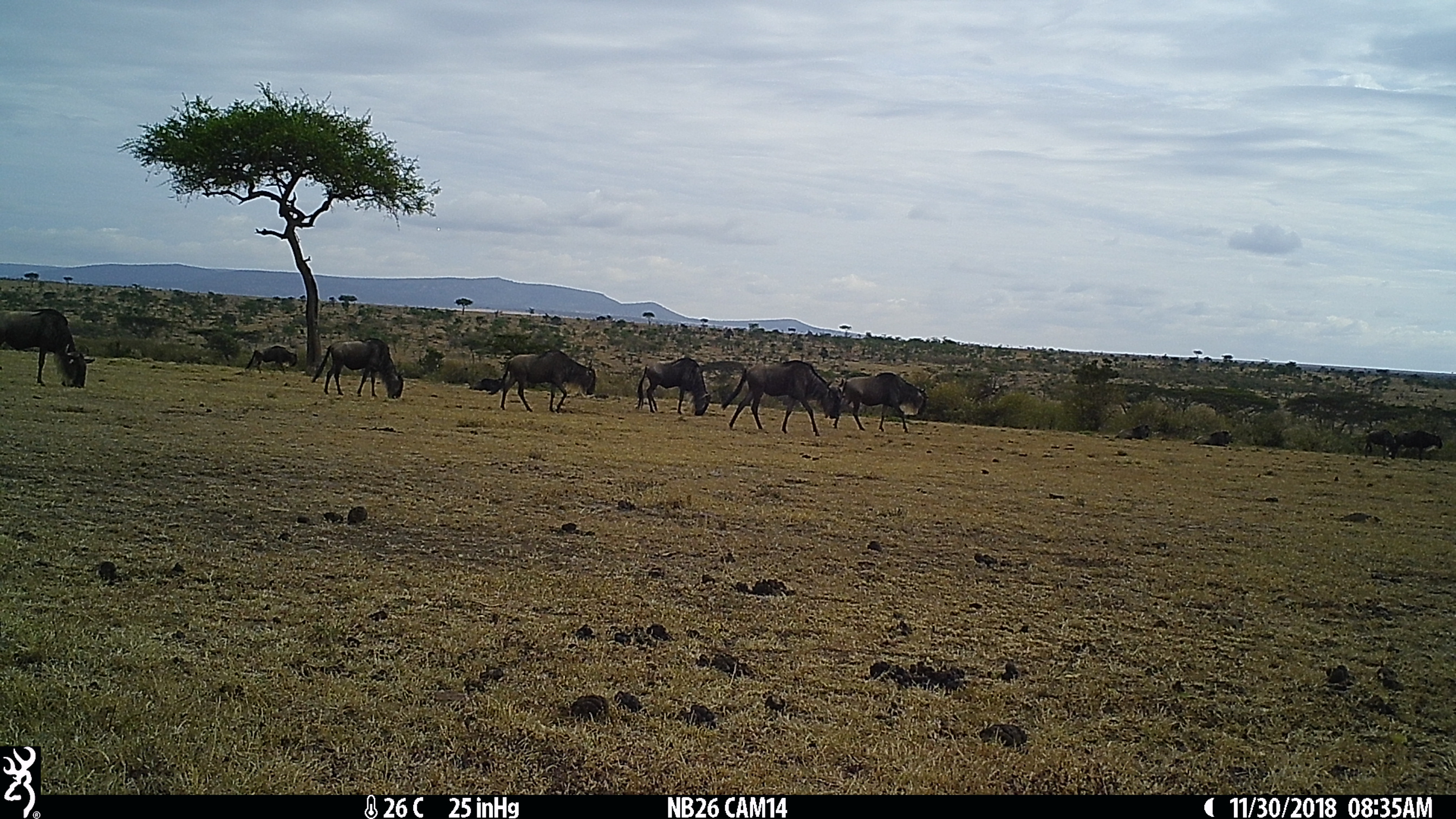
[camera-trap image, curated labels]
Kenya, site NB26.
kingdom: Animalia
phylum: Chordata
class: Mammalia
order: Artiodactyla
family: Bovidae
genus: Connochaetes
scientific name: Connochaetes taurinus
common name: blue wildebeest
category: wildebeest